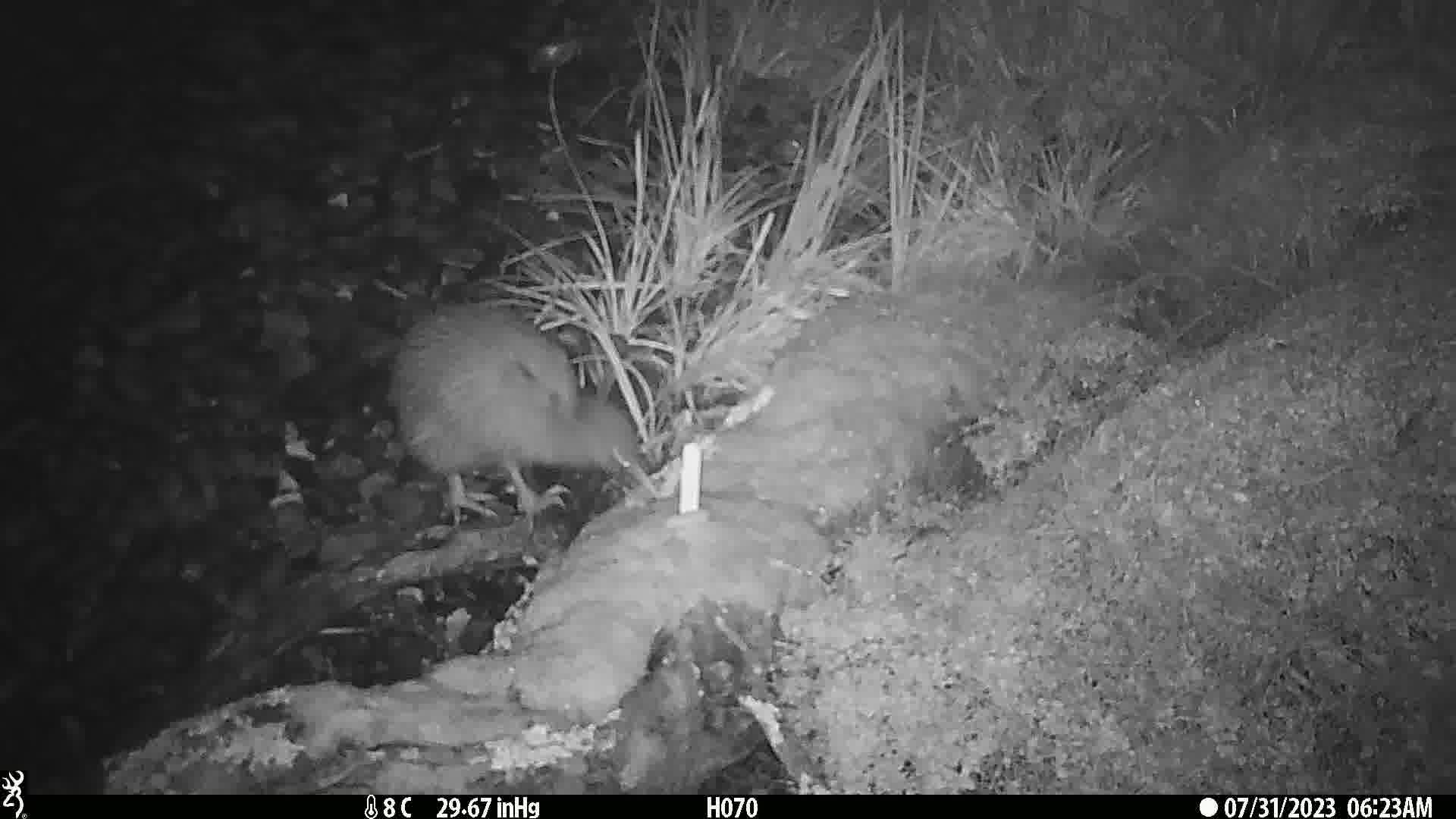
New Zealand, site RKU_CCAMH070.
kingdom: Animalia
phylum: Chordata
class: Aves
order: Apterygiformes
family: Apterygidae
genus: Apteryx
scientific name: Apteryx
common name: kiwi